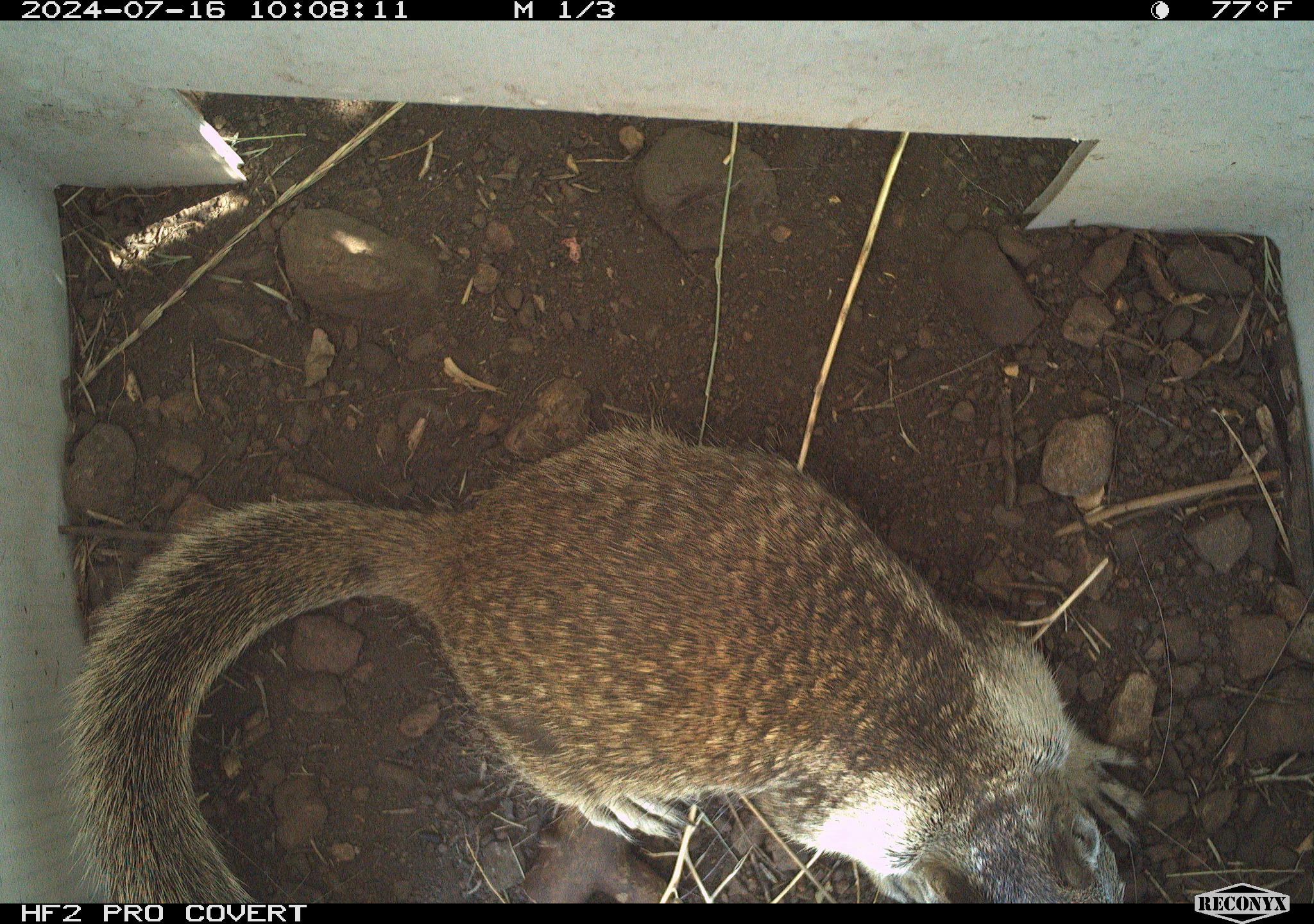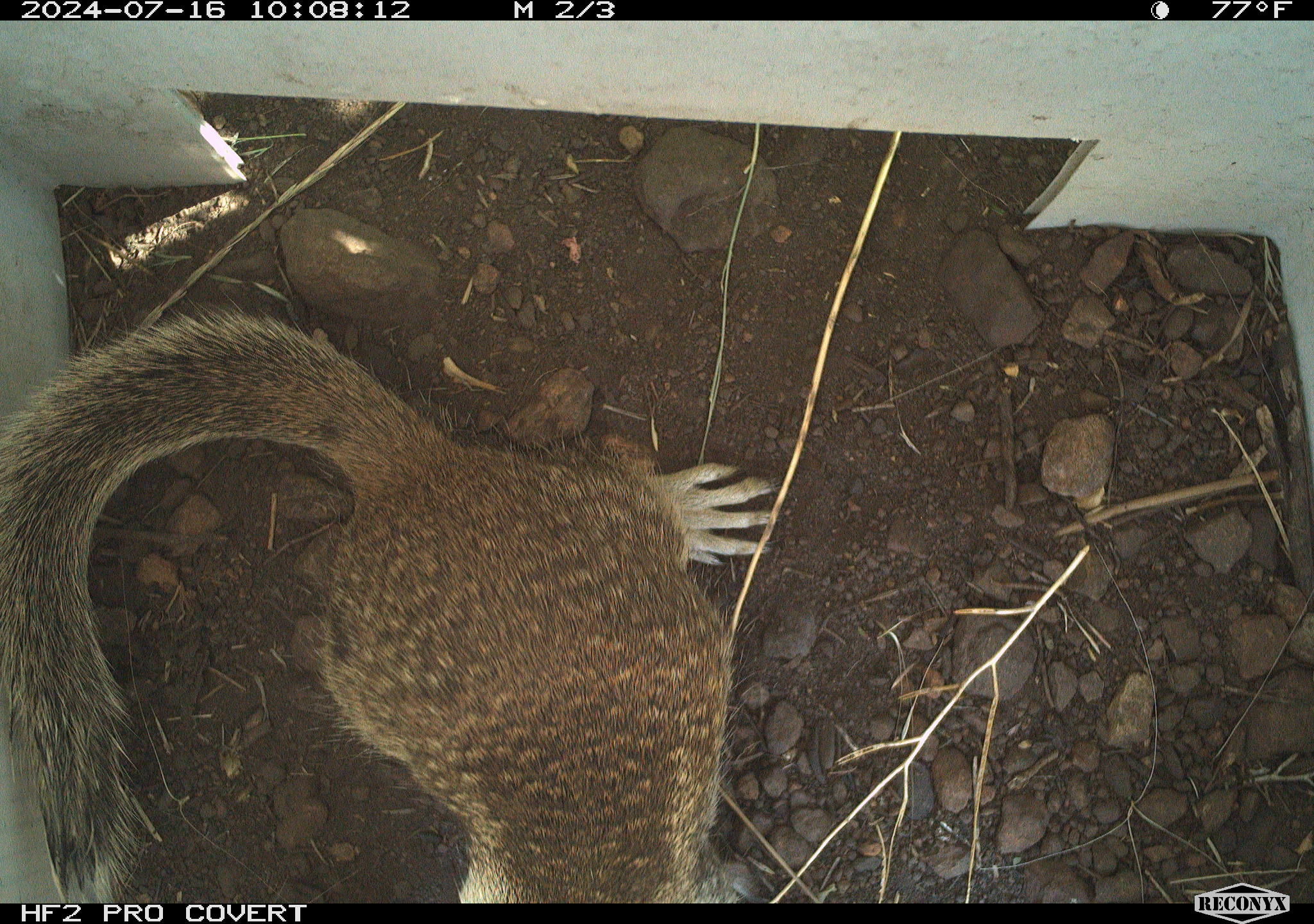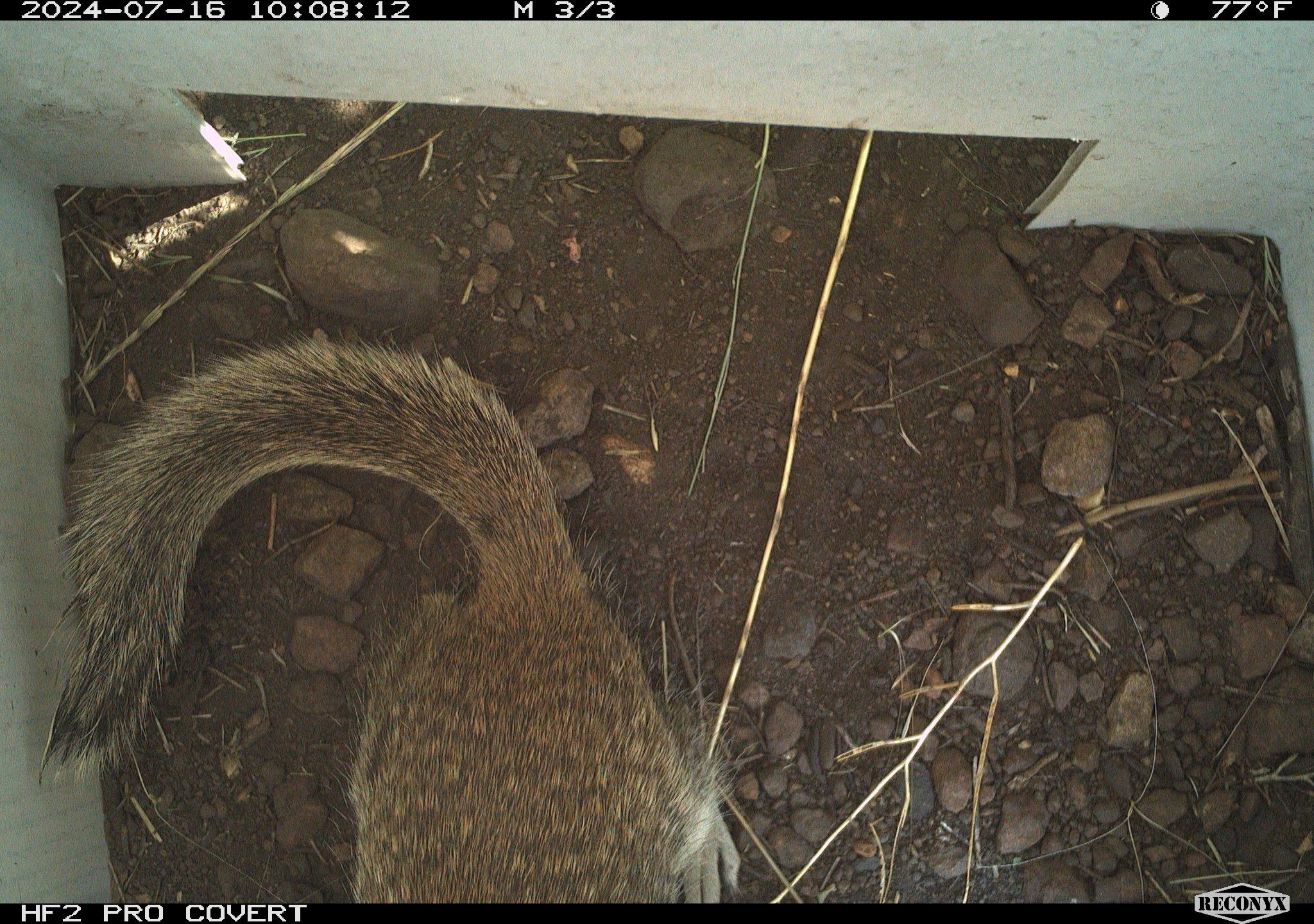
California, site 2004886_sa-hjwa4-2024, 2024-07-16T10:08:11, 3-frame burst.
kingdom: Animalia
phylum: Chordata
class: Mammalia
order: Rodentia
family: Sciuridae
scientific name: Sciuridae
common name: squirrels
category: sciuridae family